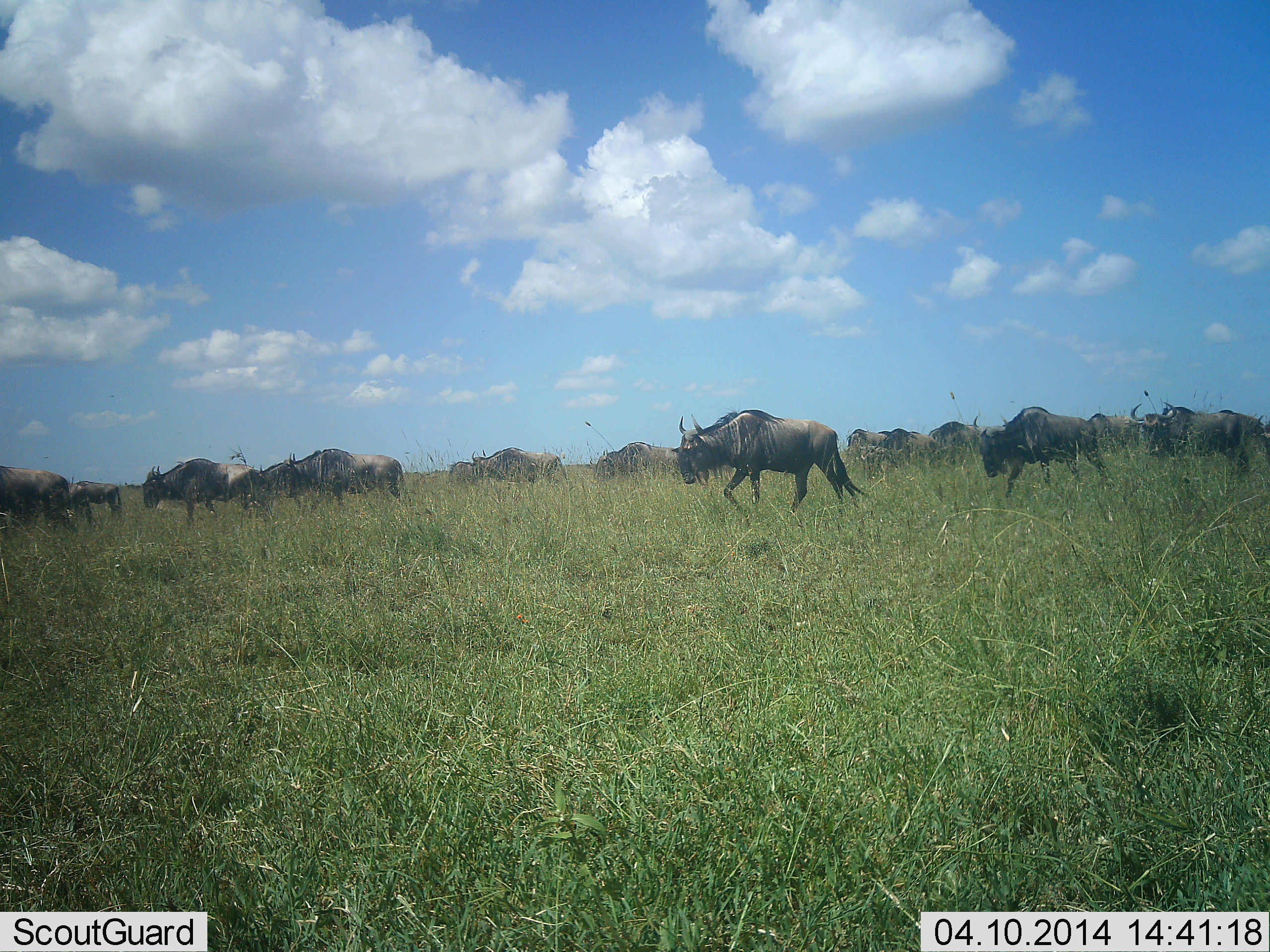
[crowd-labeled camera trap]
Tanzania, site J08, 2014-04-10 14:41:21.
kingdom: Animalia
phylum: Chordata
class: Mammalia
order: Artiodactyla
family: Bovidae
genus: Connochaetes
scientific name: Connochaetes taurinus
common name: blue wildebeest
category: wildebeest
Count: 11-50.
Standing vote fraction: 12%.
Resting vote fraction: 0%.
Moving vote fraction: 96%.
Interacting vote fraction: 1%.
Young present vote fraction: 5%.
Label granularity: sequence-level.